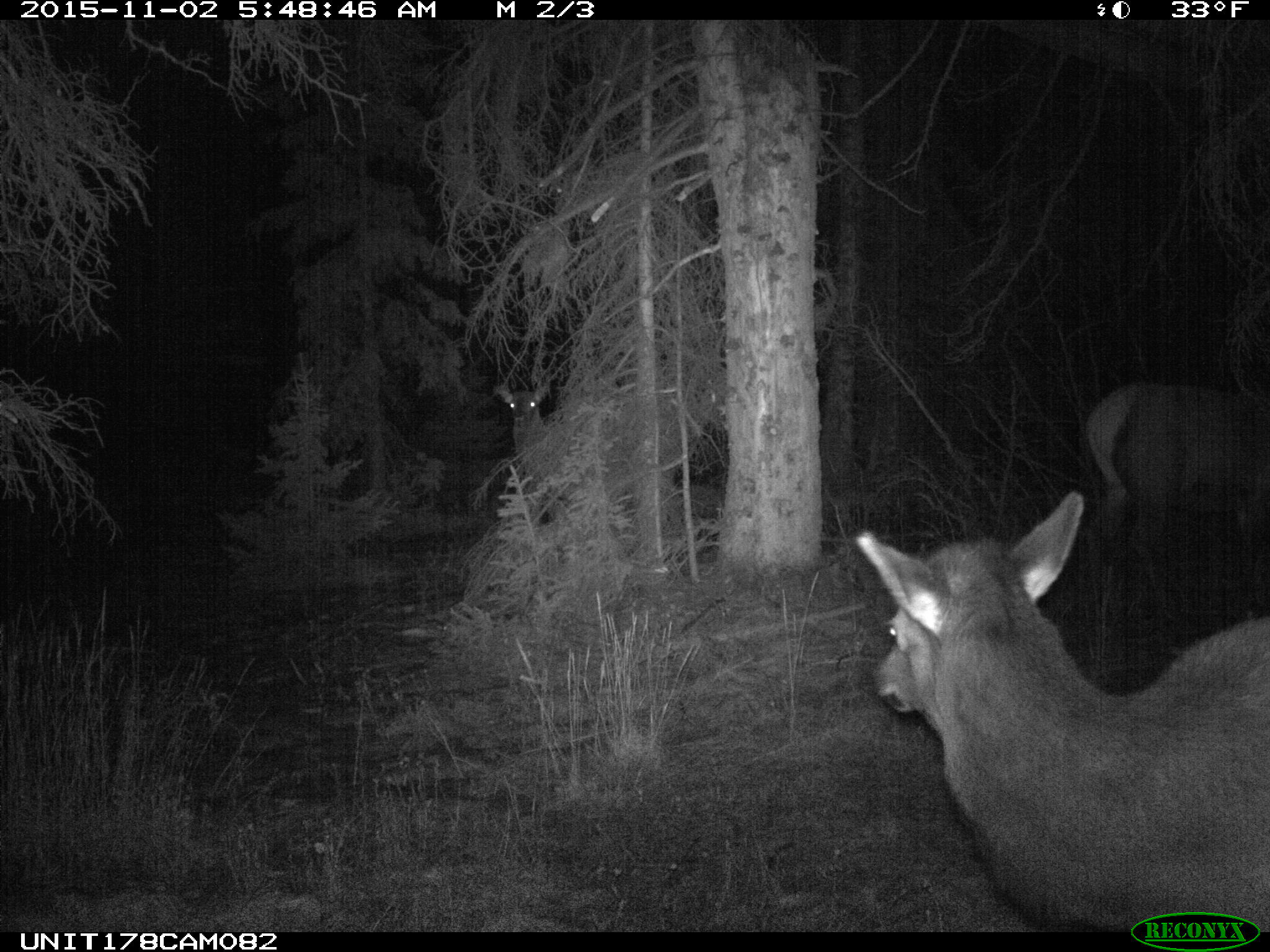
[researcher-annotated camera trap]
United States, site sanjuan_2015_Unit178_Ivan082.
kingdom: Animalia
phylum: Chordata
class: Mammalia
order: Artiodactyla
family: Cervidae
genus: Cervus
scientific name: Cervus elaphus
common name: red deer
Cervus elaphus (red deer).